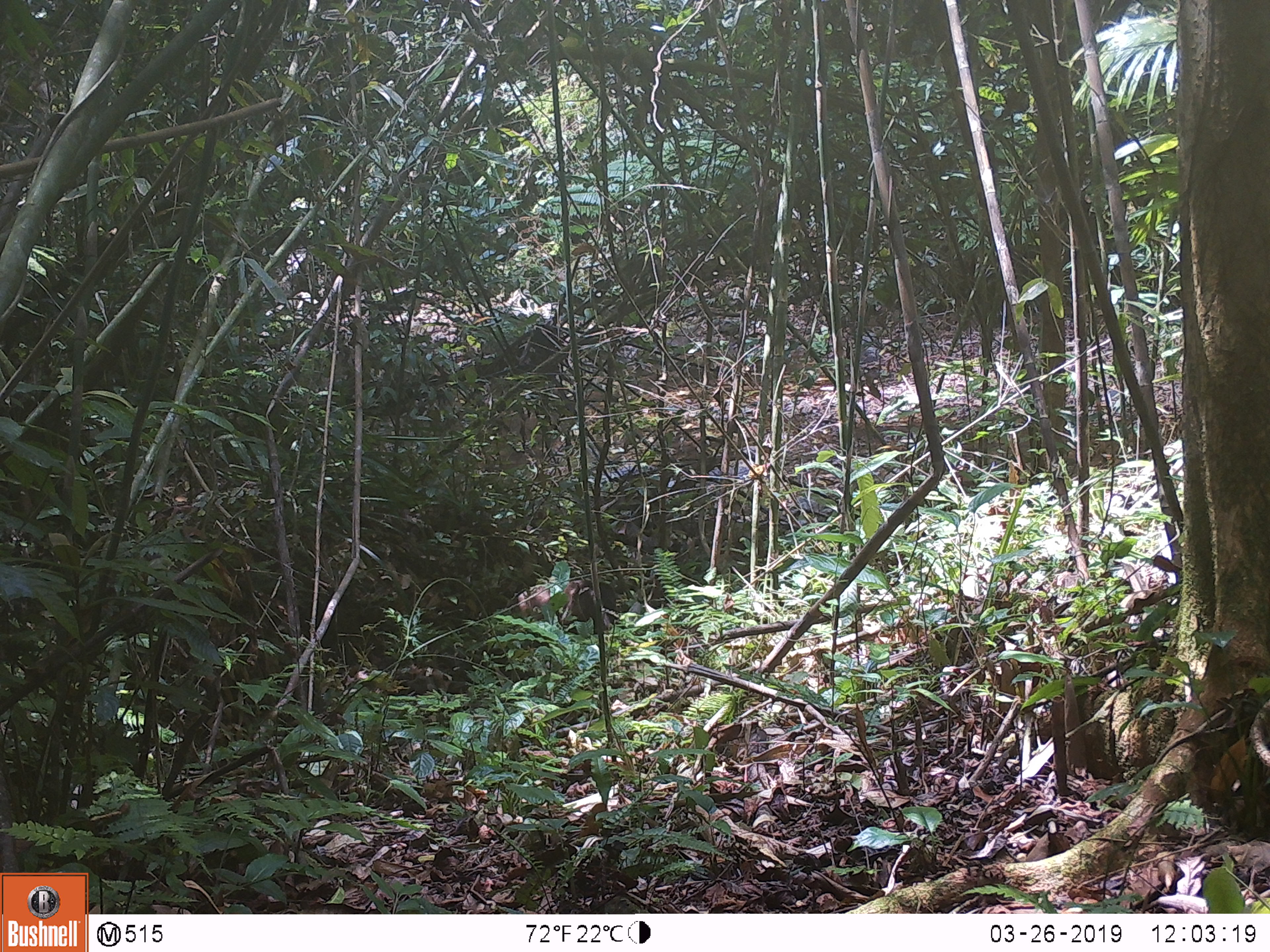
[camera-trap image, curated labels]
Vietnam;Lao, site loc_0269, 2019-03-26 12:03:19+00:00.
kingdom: Animalia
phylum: Chordata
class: Mammalia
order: Primates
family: Cercopithecidae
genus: Macaca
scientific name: Macaca arctoides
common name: stump-tailed macaque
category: stump tailed macaque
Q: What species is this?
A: Stump tailed macaque (stump-tailed macaque) (Macaca arctoides).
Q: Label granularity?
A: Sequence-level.